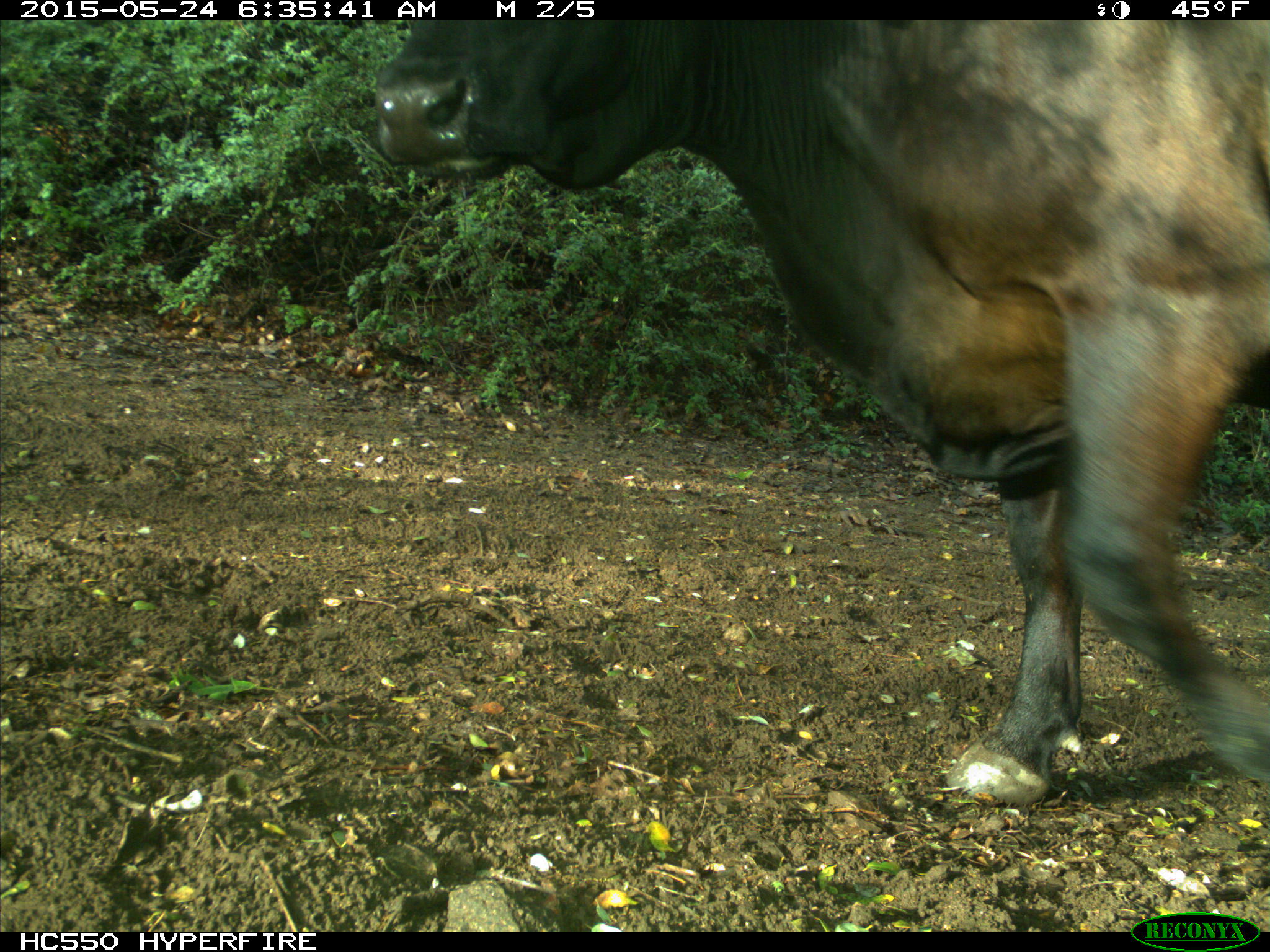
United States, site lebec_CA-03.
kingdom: Animalia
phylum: Chordata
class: Mammalia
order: Artiodactyla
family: Bovidae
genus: Bos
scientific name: Bos taurus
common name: domestic cow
Bos taurus (domestic cow).